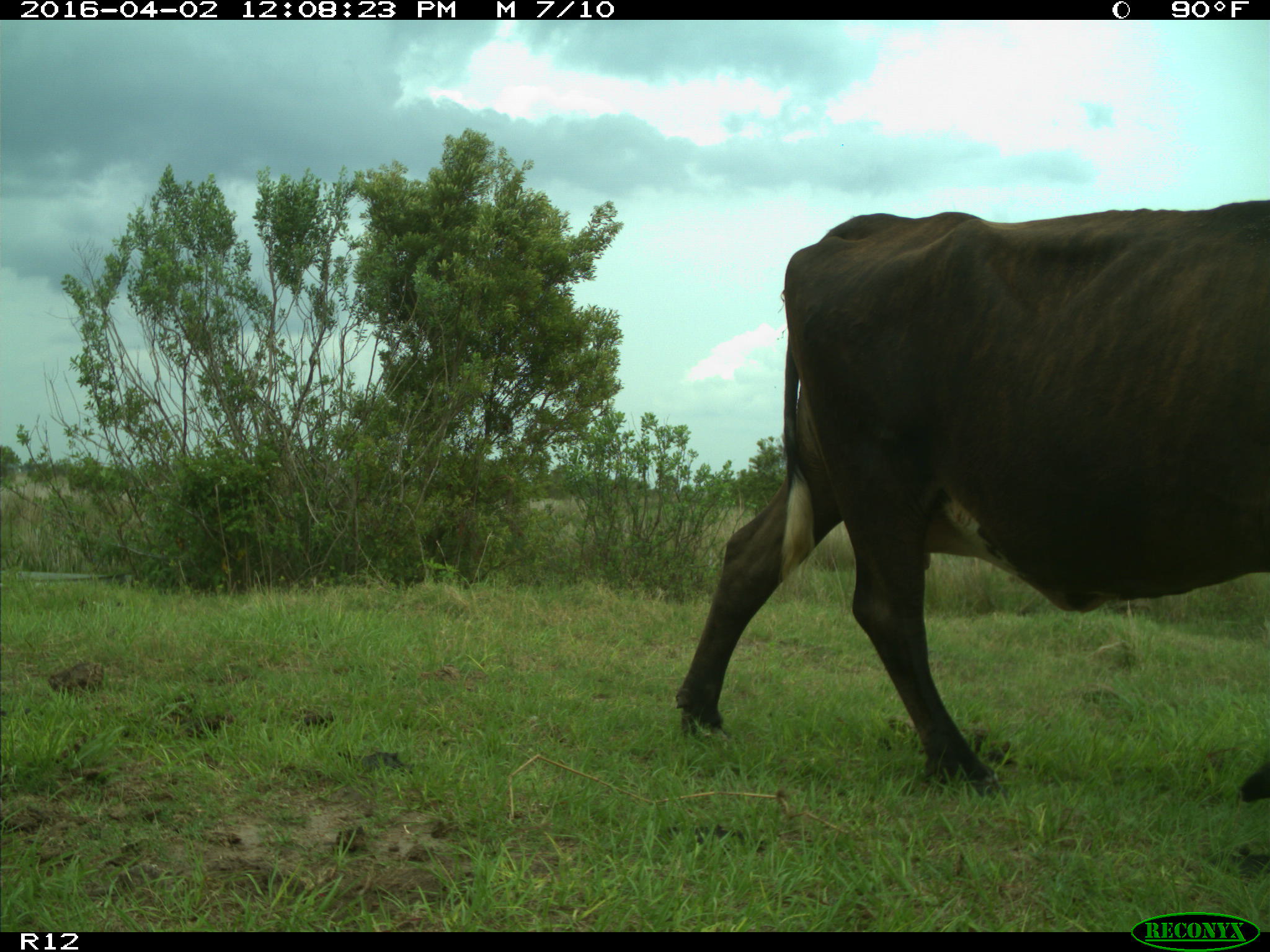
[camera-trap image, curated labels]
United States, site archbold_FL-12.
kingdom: Animalia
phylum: Chordata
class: Mammalia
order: Artiodactyla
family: Bovidae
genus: Bos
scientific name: Bos taurus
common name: domestic cow